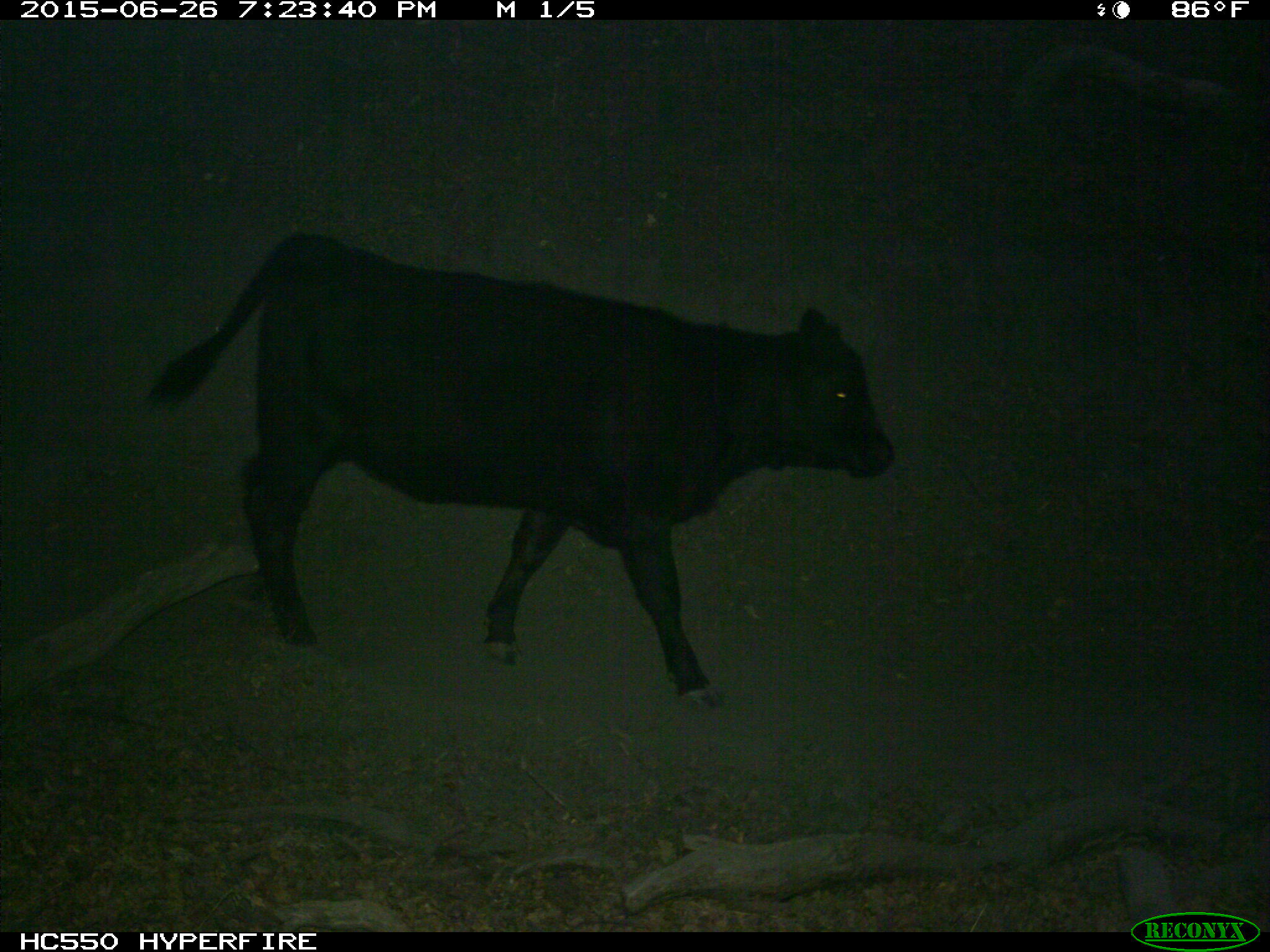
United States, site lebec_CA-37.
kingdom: Animalia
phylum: Chordata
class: Mammalia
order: Artiodactyla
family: Bovidae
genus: Bos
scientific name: Bos taurus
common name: domestic cow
Bos taurus (domestic cow).